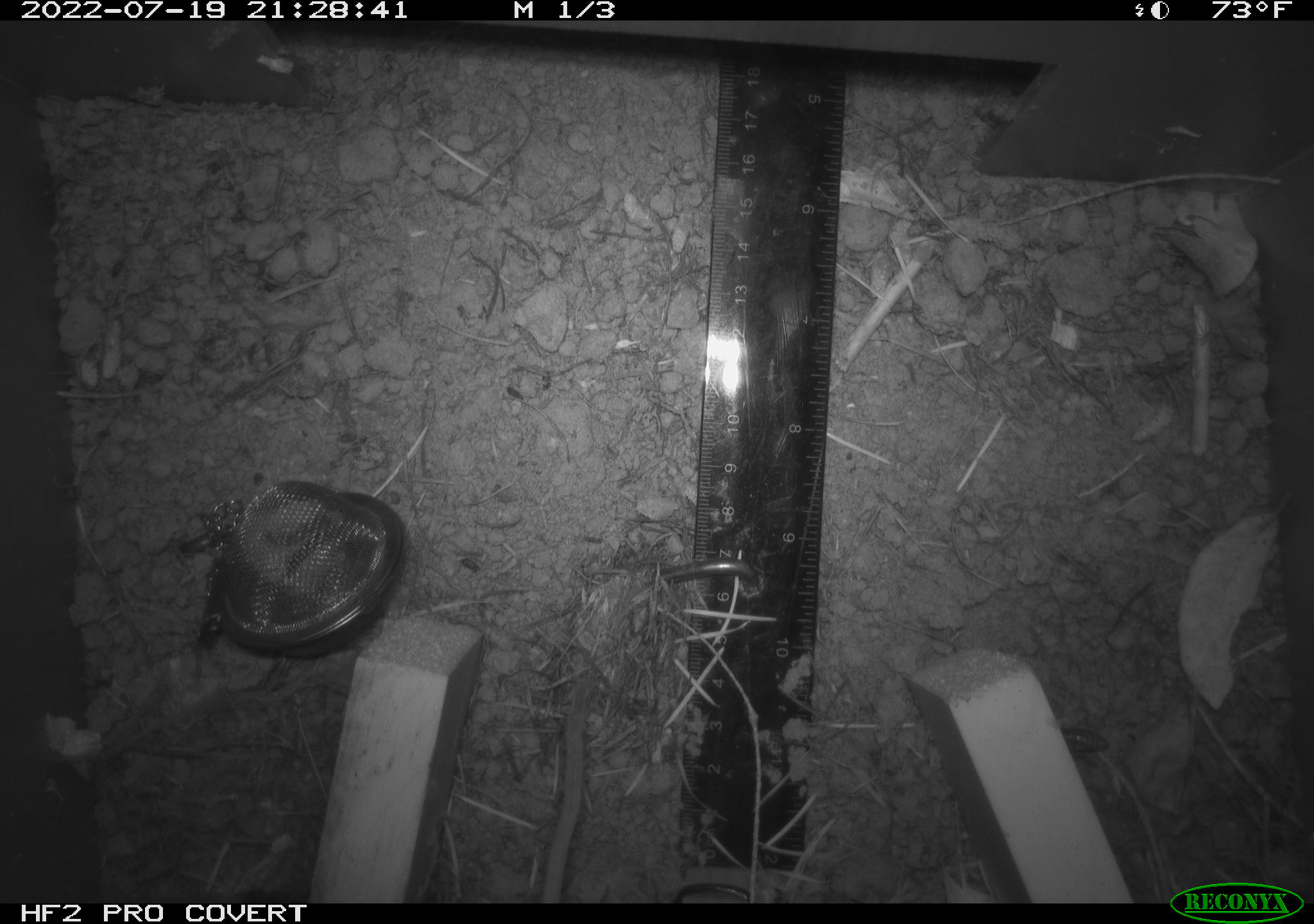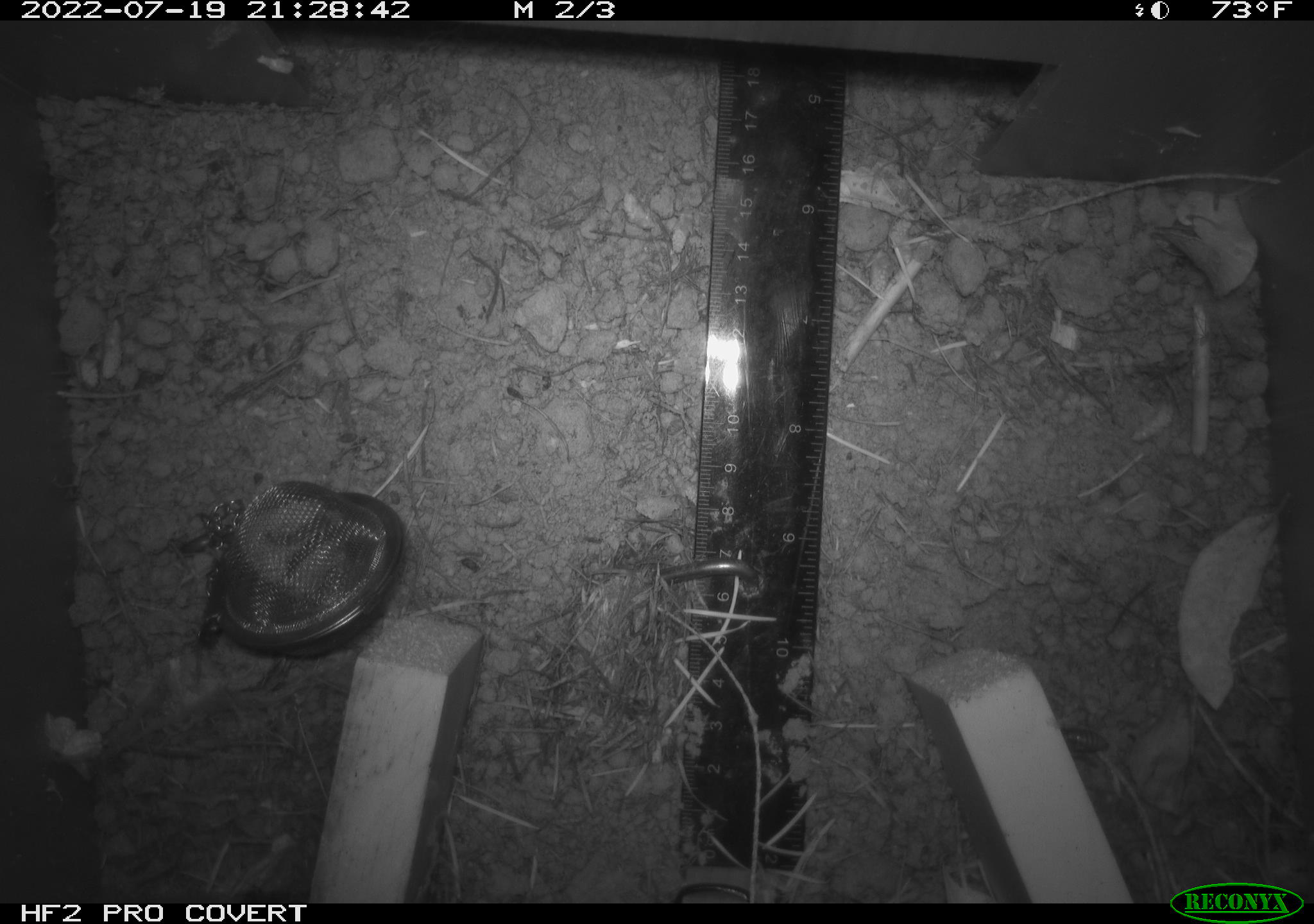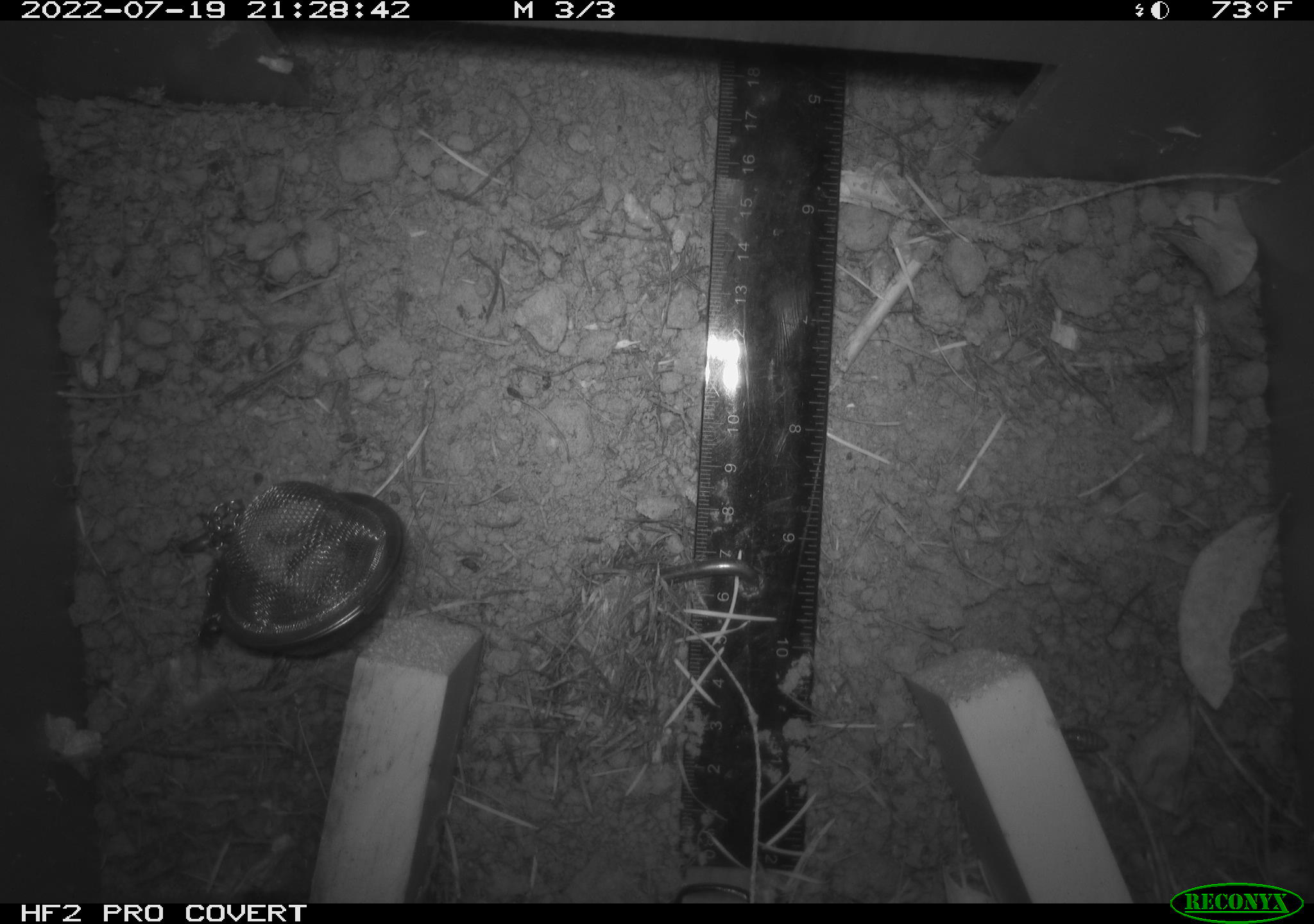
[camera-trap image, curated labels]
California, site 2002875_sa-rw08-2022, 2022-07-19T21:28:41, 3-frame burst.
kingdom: Animalia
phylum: Chordata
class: Mammalia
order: Rodentia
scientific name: Rodentia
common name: mouse species